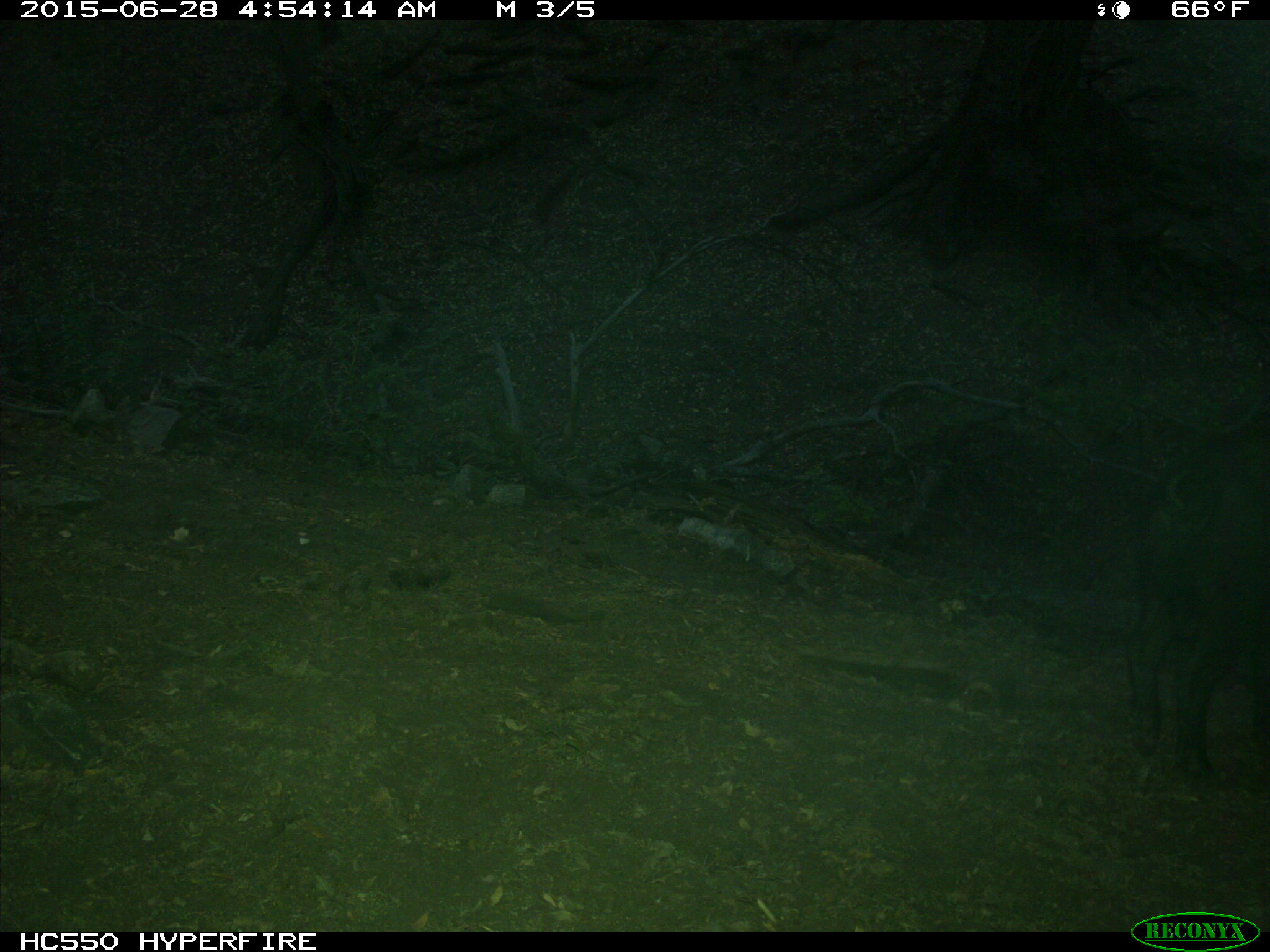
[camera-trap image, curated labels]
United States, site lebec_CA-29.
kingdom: Animalia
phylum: Chordata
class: Mammalia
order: Artiodactyla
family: Suidae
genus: Sus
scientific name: Sus scrofa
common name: wild boar